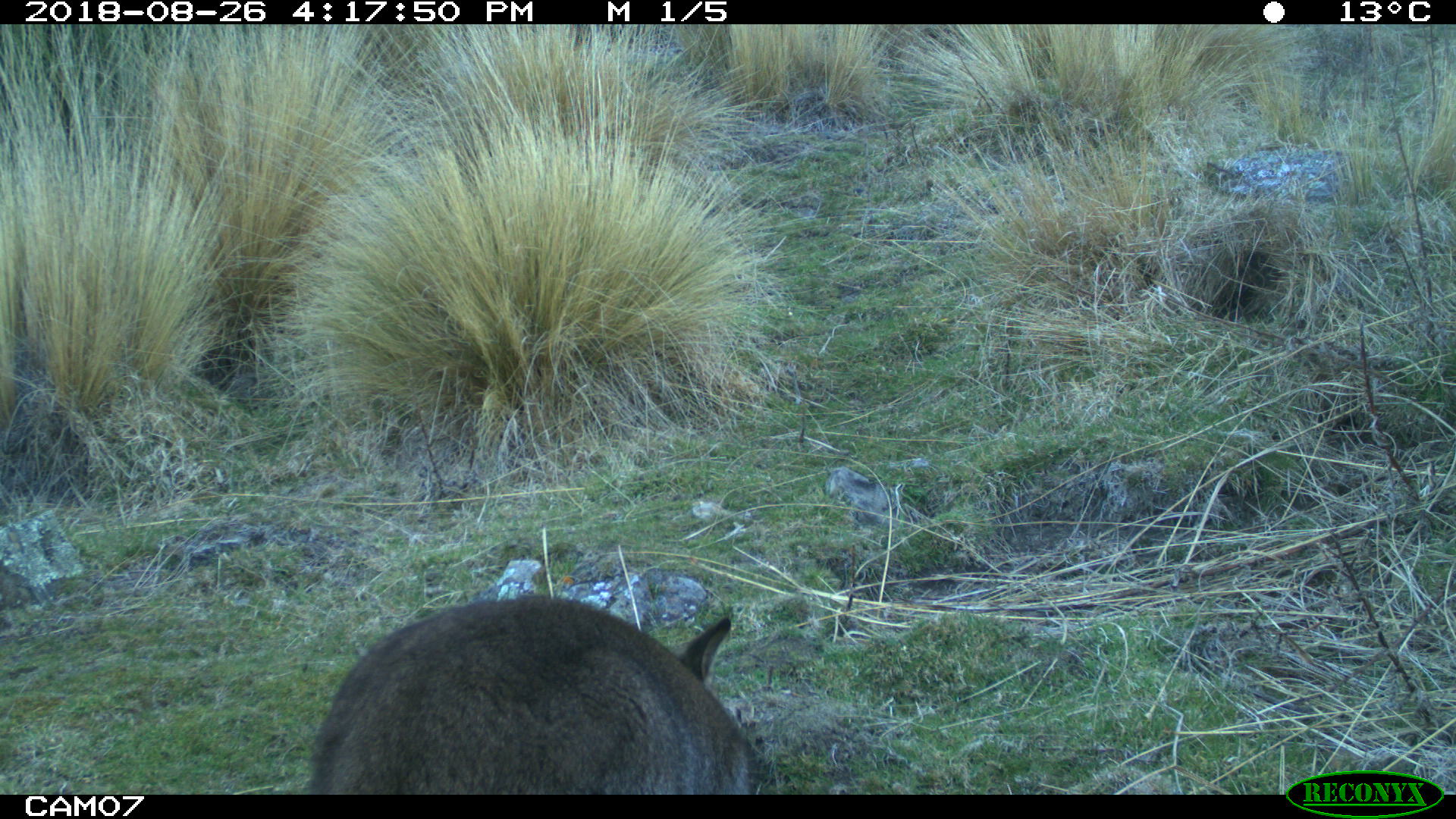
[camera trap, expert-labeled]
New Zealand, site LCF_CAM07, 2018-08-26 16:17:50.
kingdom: Animalia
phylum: Chordata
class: Mammalia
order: Diprotodontia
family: Macropodidae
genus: Notamacropus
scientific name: Notamacropus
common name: wallaby